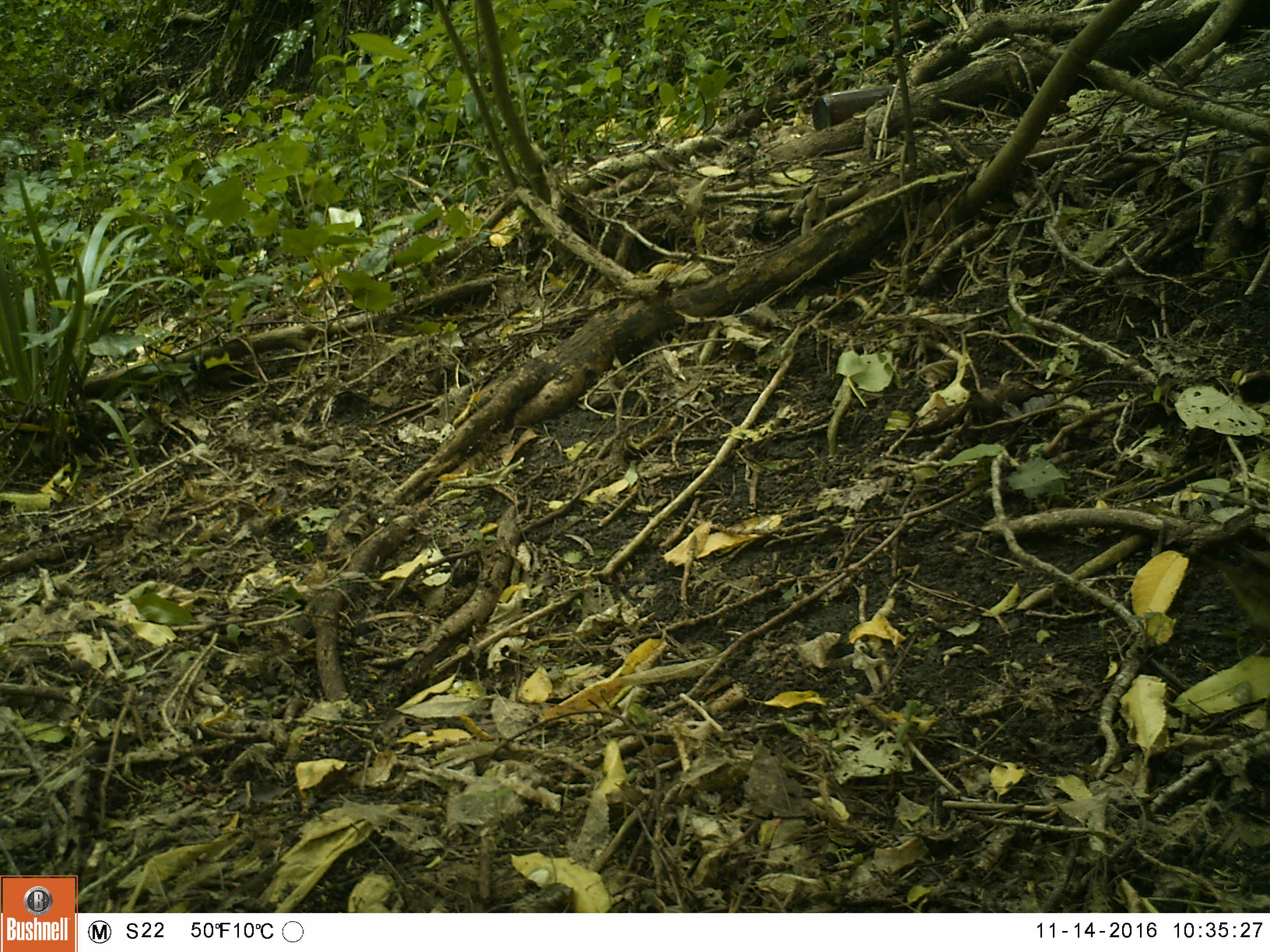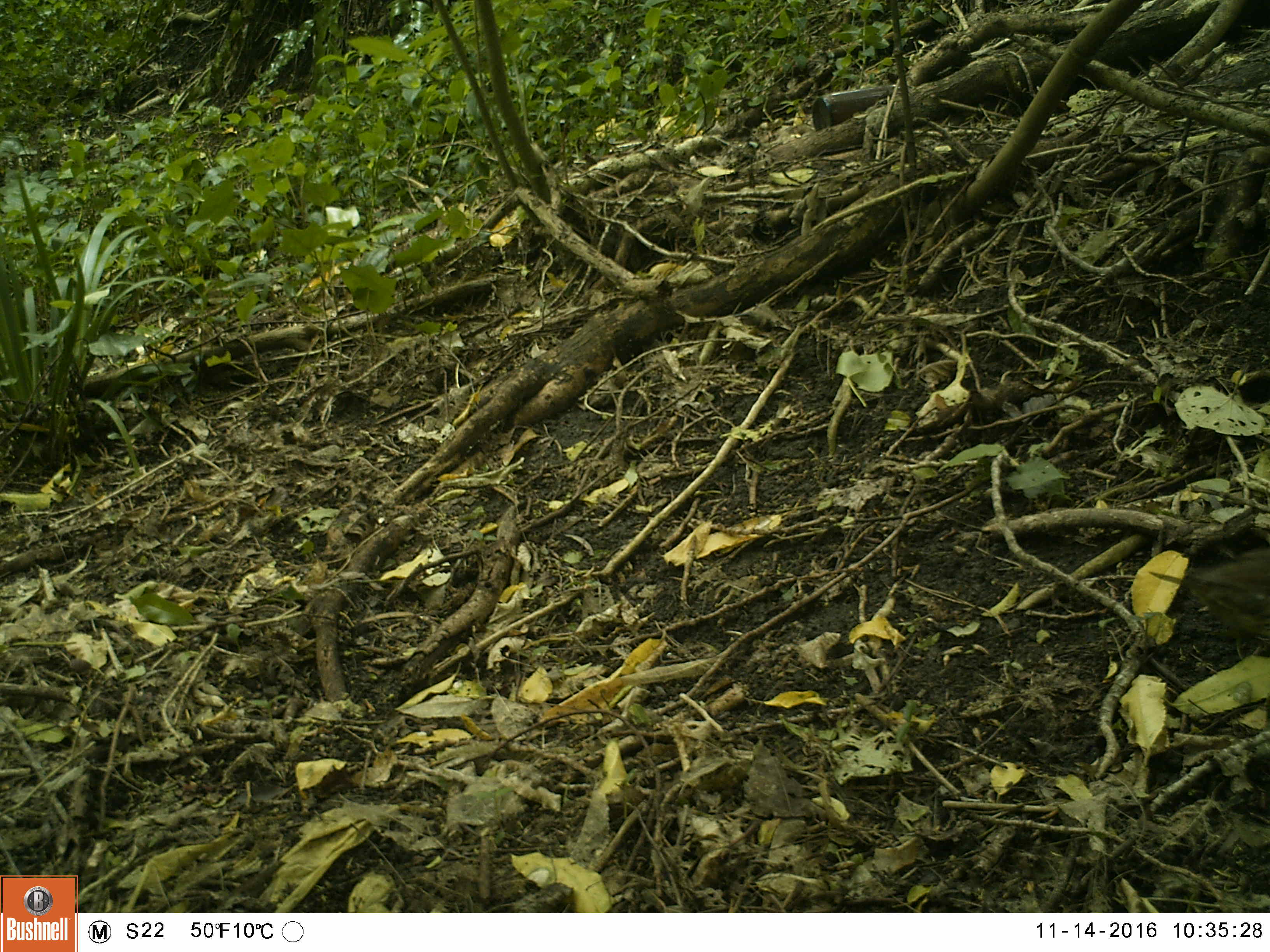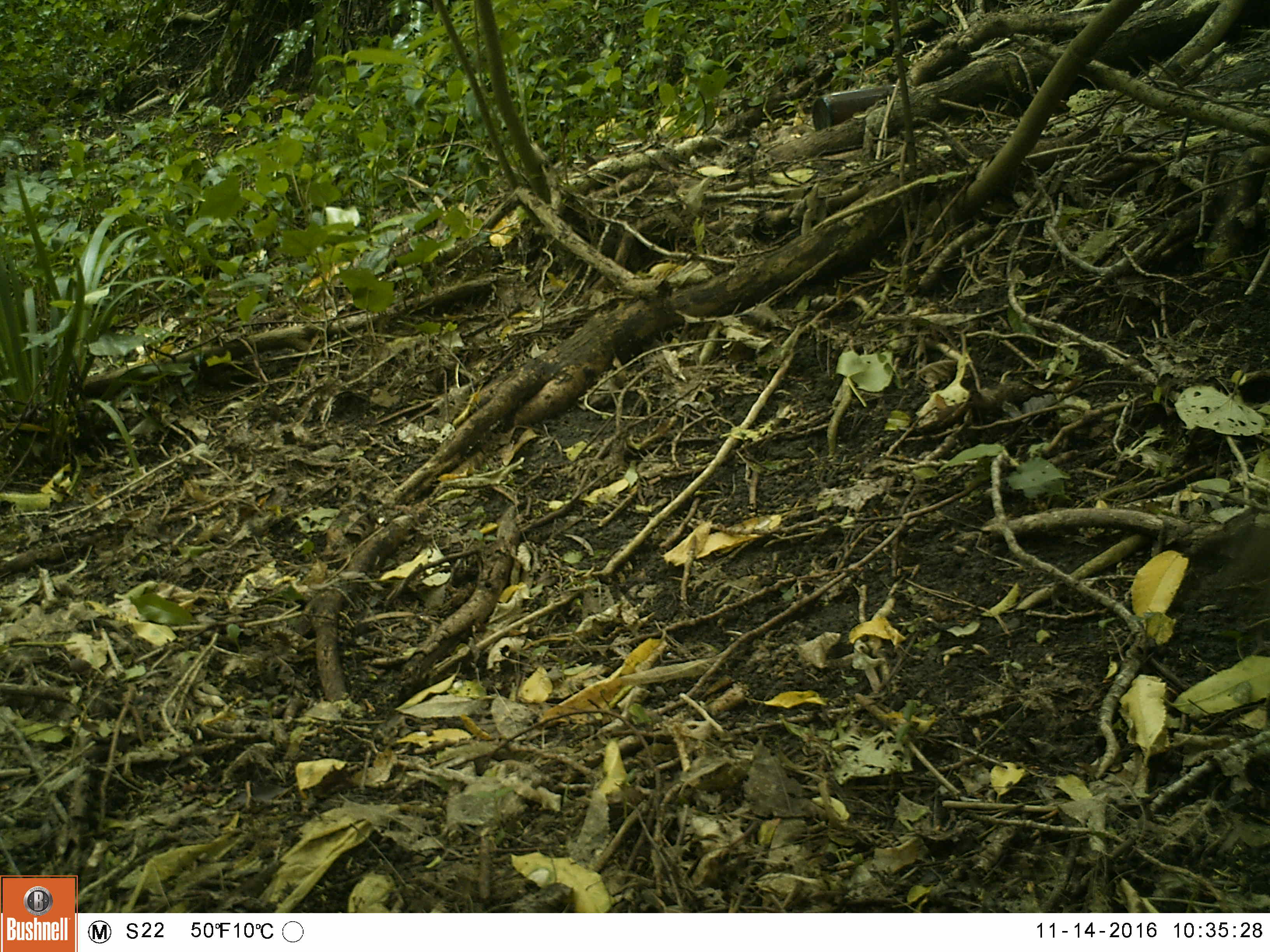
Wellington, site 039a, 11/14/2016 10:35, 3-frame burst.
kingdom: Animalia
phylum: Chordata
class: Aves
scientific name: Aves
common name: bird